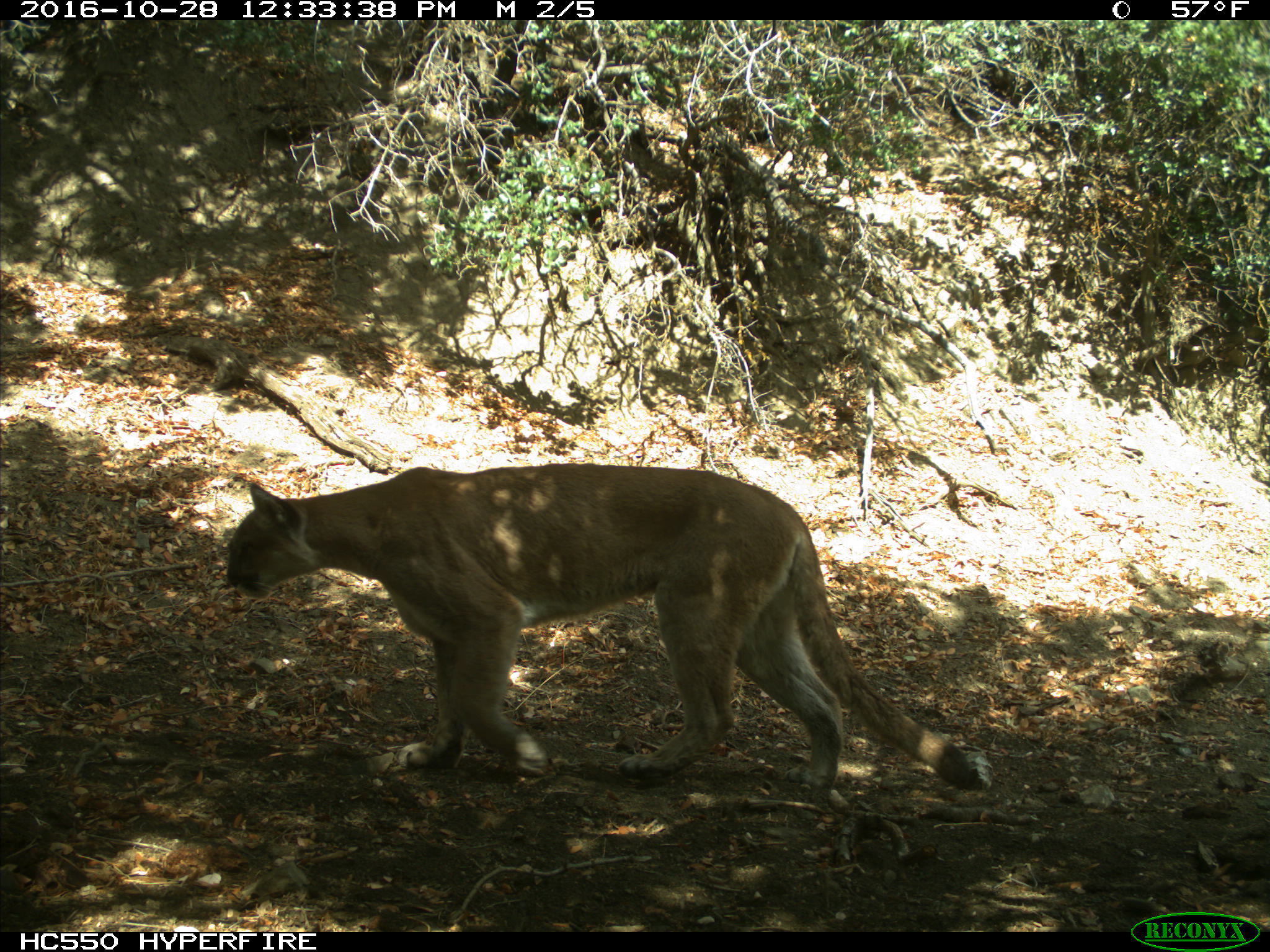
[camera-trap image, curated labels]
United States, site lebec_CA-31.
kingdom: Animalia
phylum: Chordata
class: Mammalia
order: Carnivora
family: Felidae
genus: Puma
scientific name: Puma concolor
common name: mountain lion